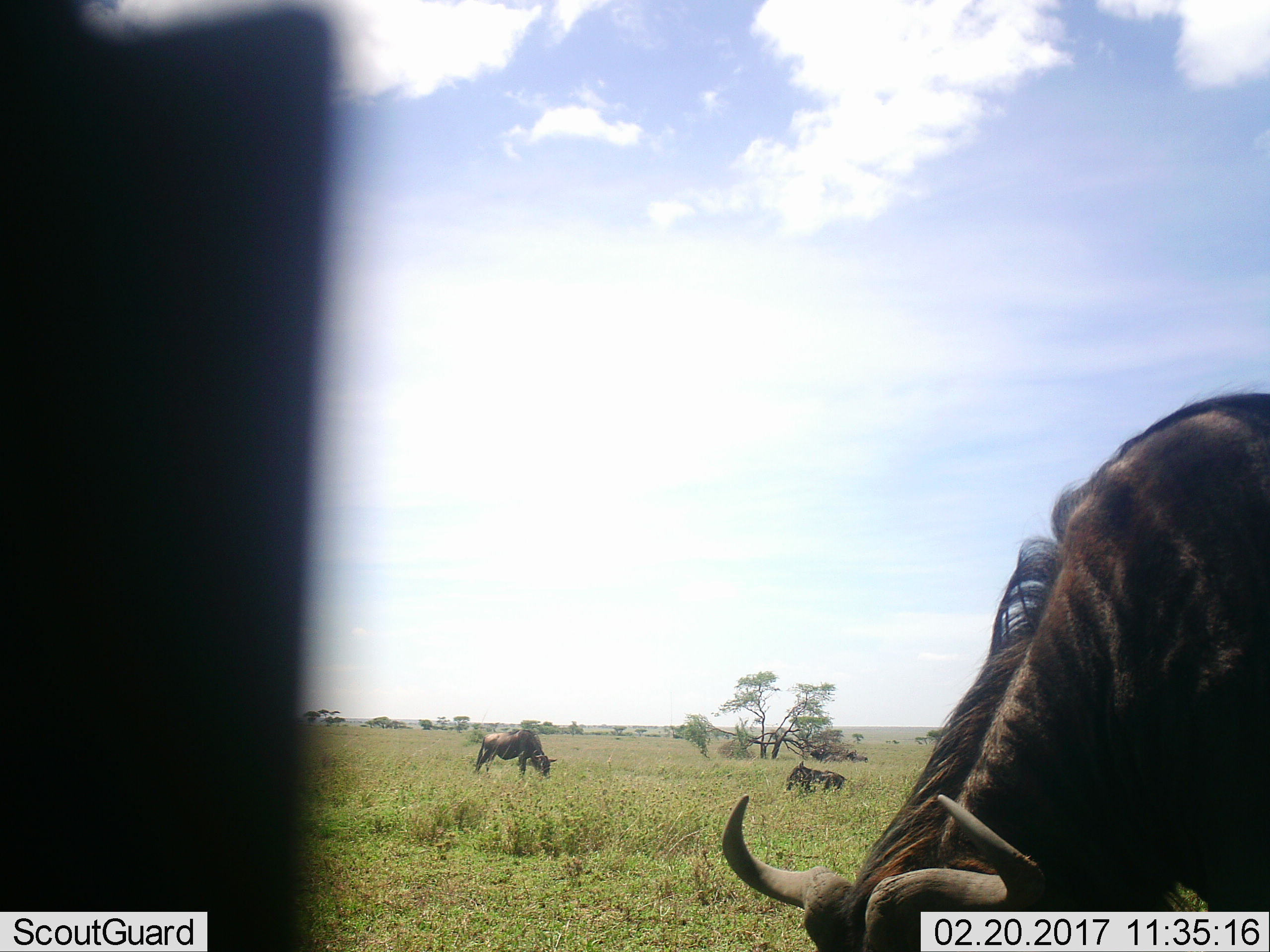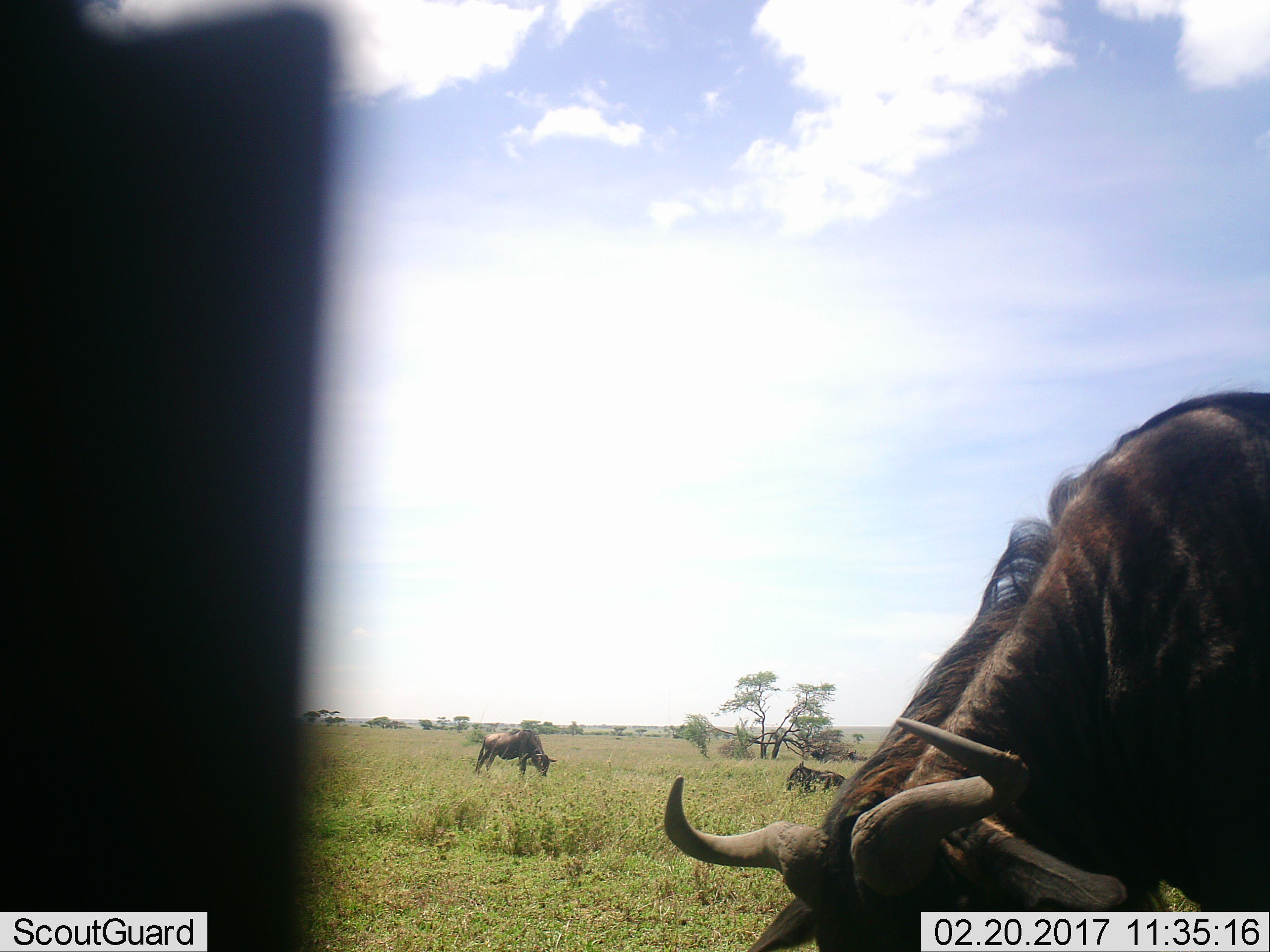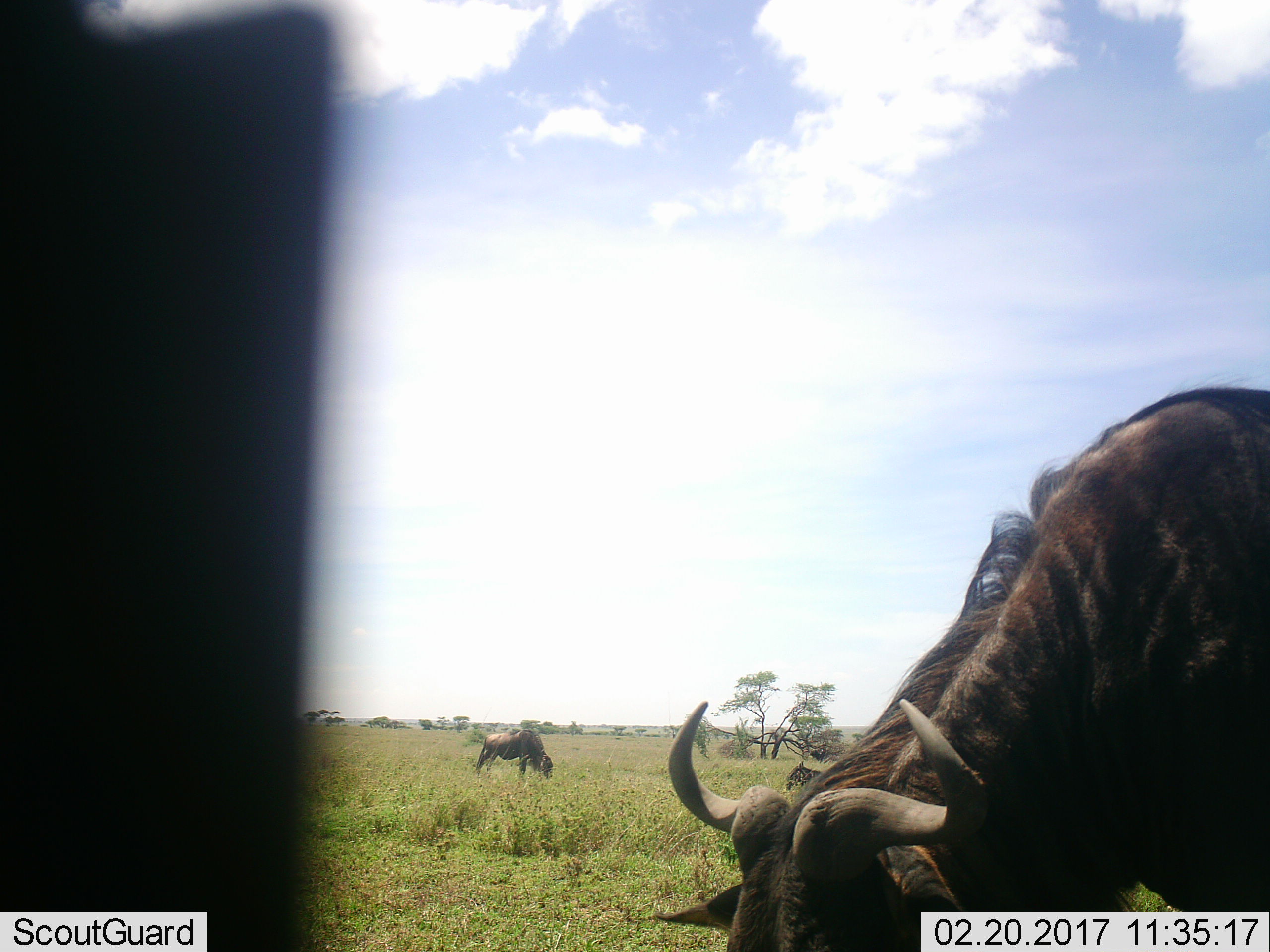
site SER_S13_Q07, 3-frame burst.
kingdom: Animalia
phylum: Chordata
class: Mammalia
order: Artiodactyla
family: Bovidae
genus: Connochaetes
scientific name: Connochaetes taurinus taurinus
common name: blue wildebeest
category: wildebeestblue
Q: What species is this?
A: Wildebeestblue (blue wildebeest) (Connochaetes taurinus taurinus).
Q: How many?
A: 3.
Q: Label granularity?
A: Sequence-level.